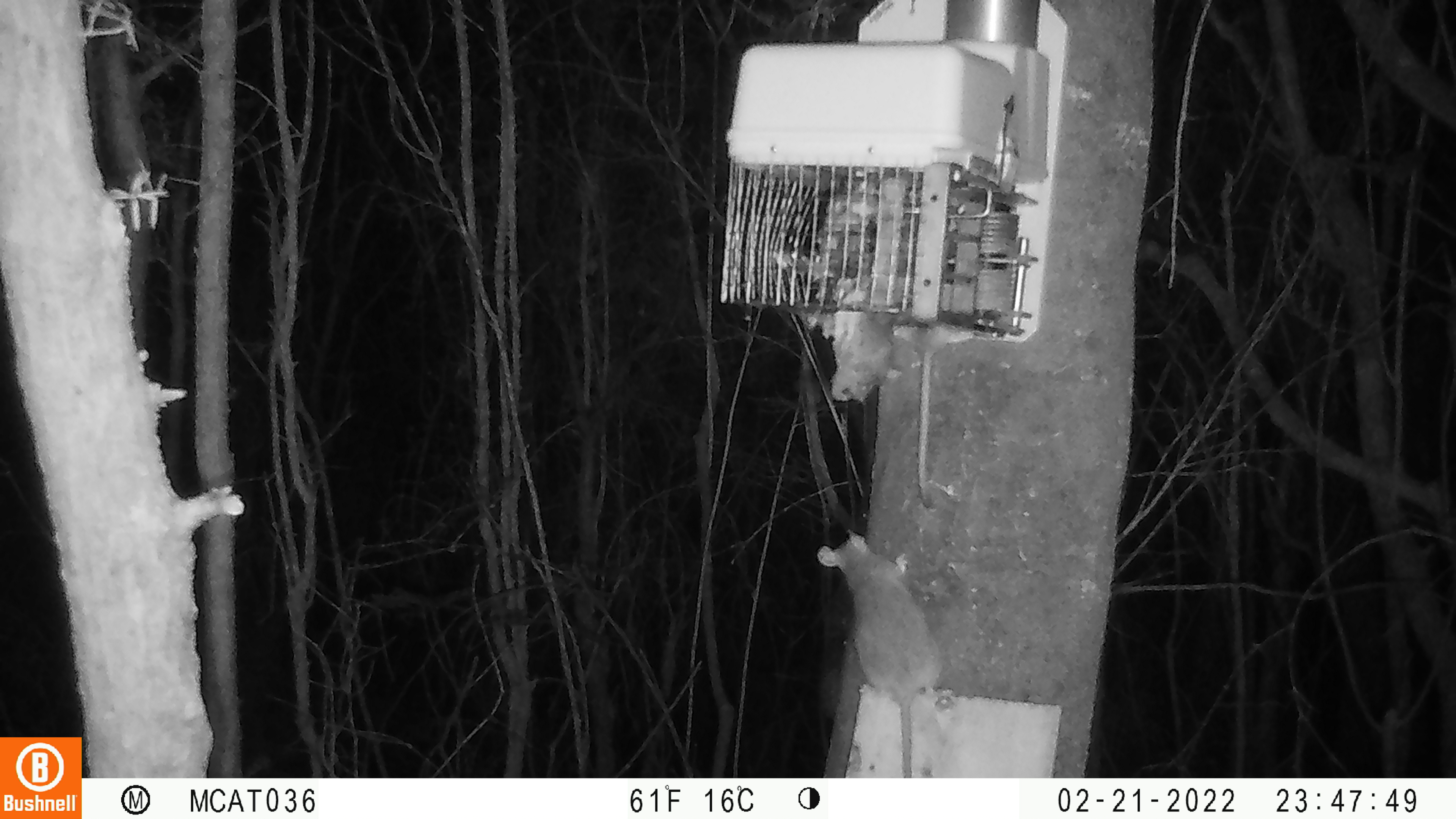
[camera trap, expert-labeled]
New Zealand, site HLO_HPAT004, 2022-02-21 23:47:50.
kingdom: Animalia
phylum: Chordata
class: Mammalia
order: Rodentia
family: Muridae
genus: Rattus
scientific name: Rattus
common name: rat